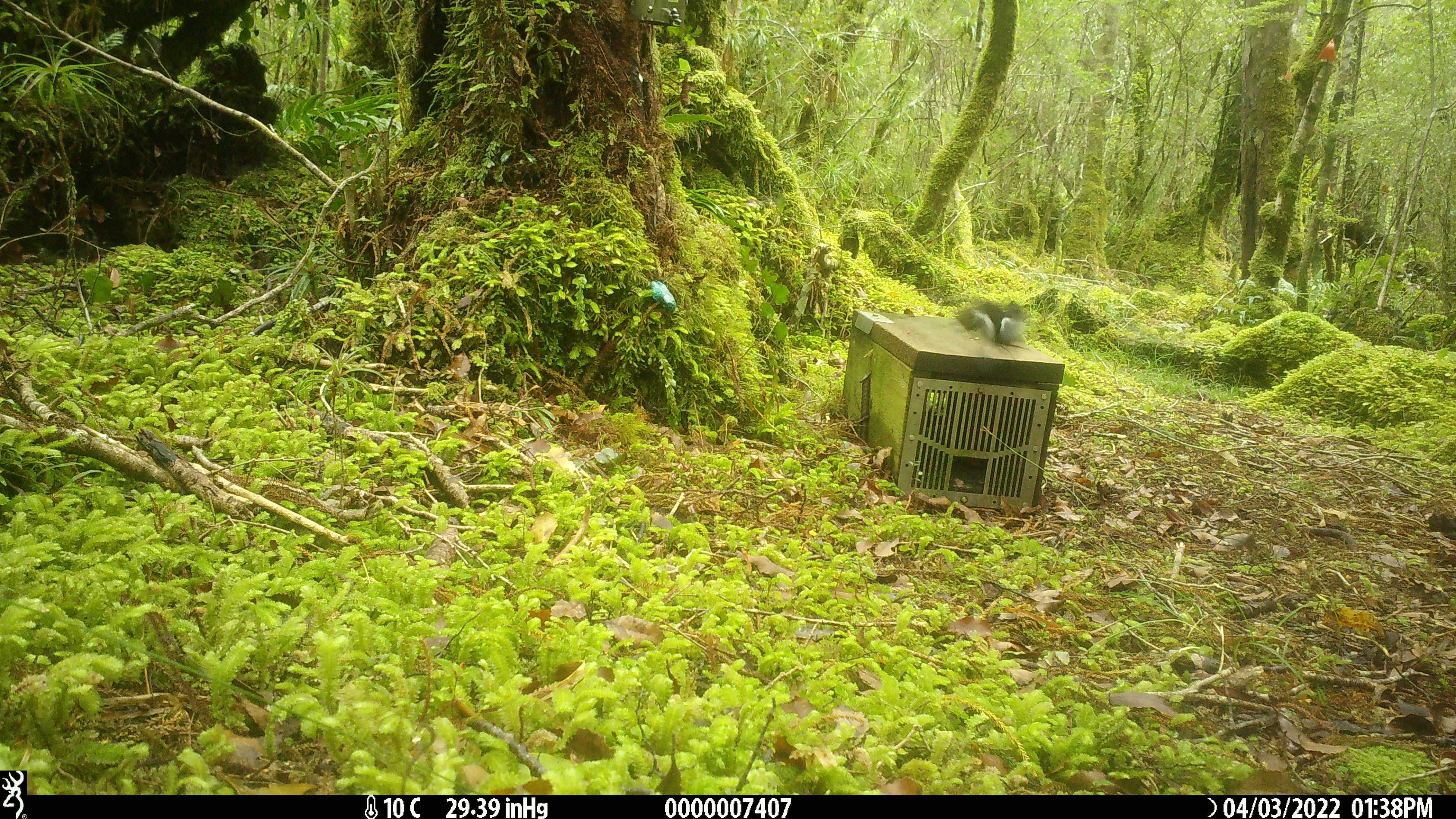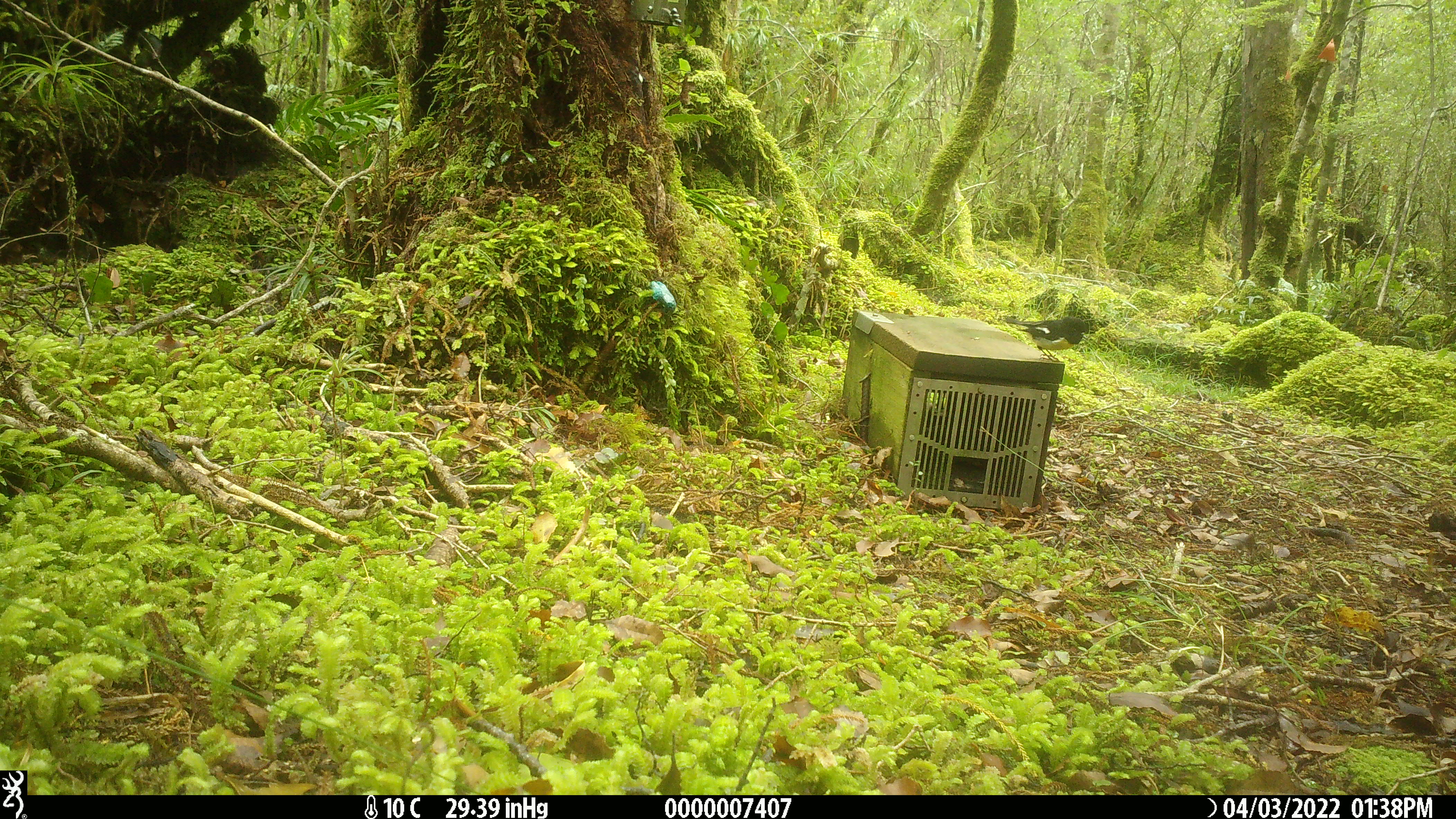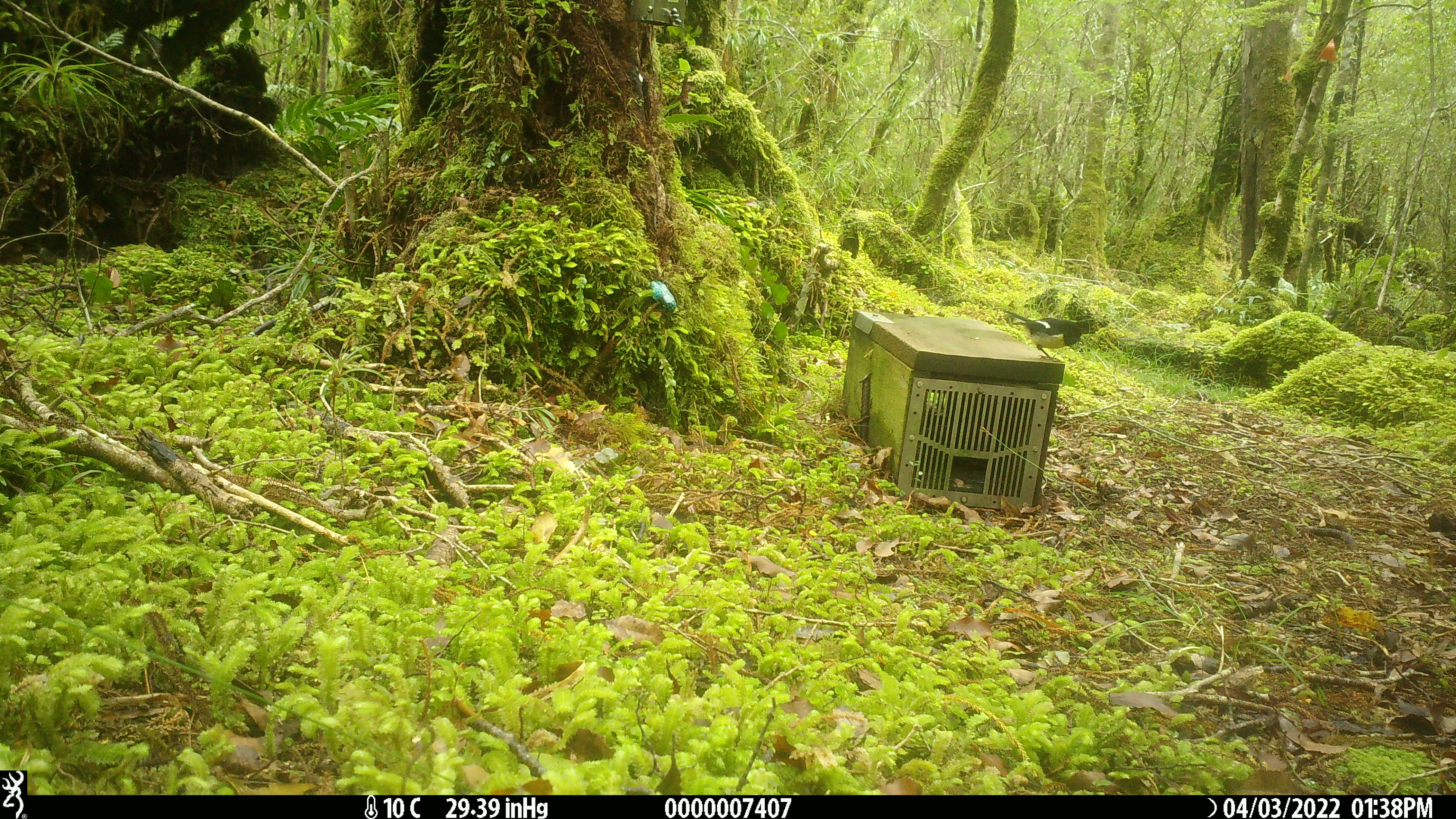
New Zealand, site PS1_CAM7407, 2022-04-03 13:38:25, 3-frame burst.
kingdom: Animalia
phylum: Chordata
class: Aves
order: Passeriformes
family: Petroicidae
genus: Petroica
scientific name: Petroica macrocephala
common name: tomtit